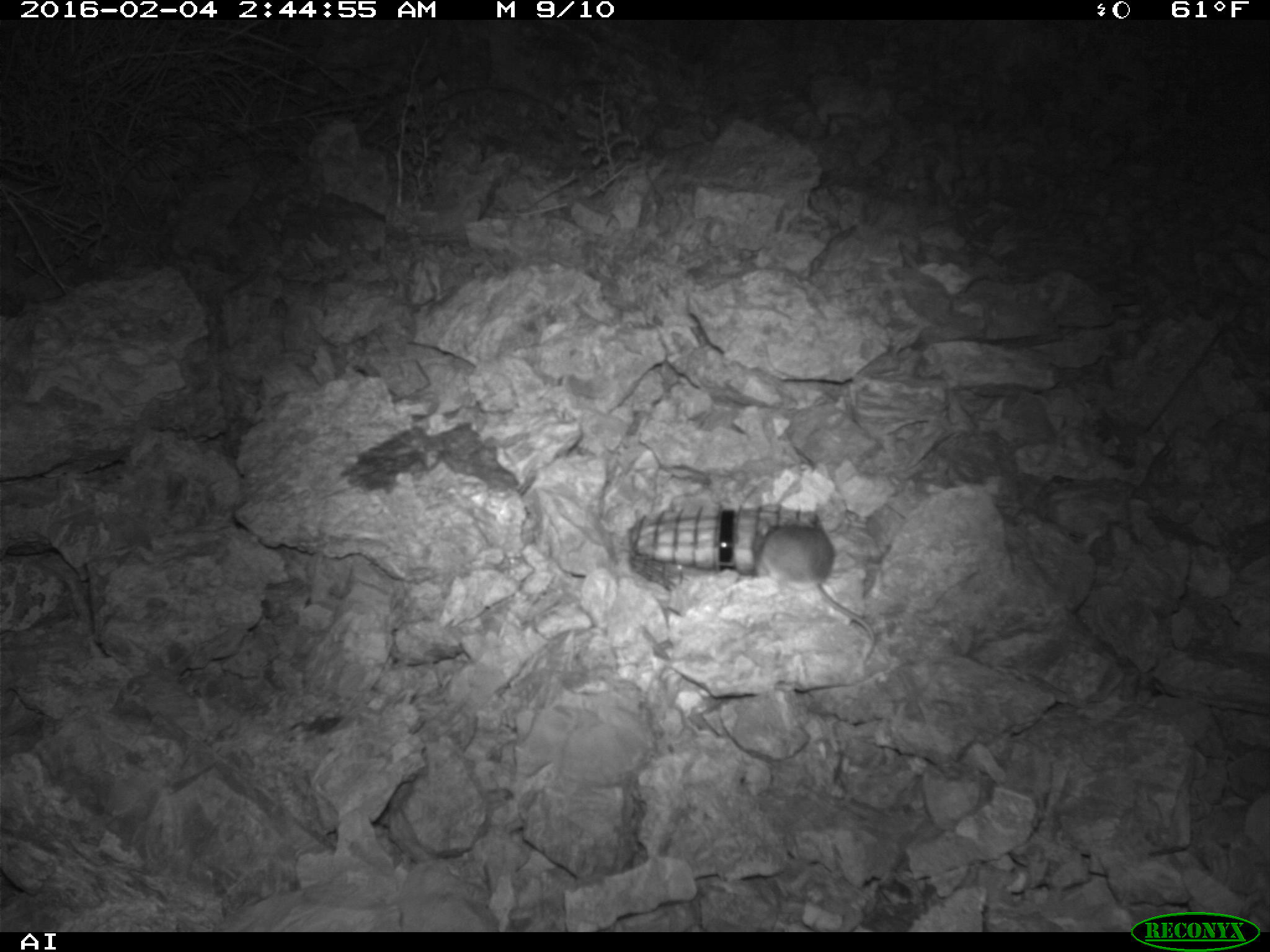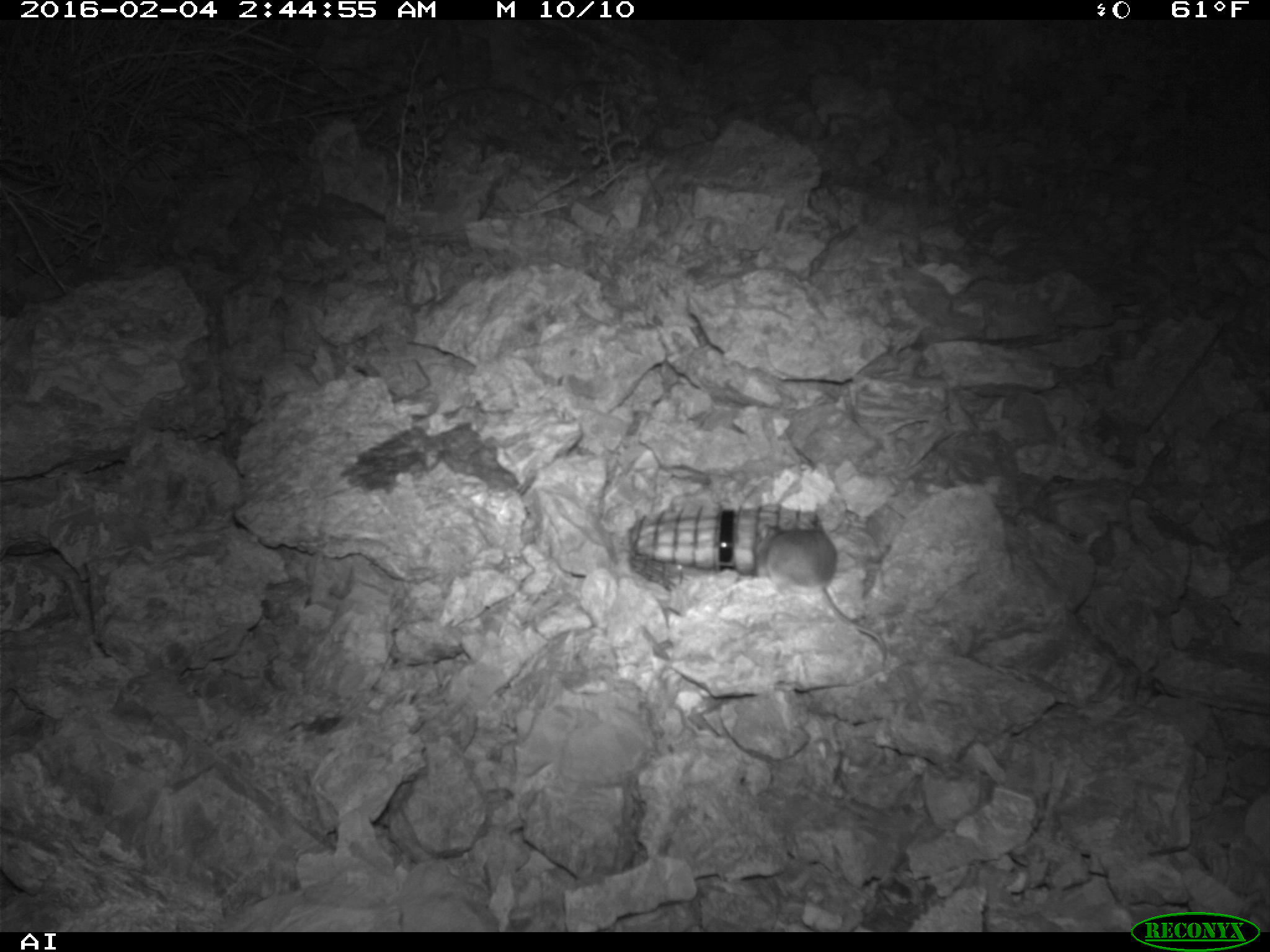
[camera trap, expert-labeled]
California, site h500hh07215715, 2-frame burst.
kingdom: Animalia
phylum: Chordata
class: Mammalia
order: Rodentia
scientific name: Rodentia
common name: rodent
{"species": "rodent (Rodentia)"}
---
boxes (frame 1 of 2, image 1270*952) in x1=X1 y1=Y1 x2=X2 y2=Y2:
rodent: x1=760 y1=518 x2=876 y2=674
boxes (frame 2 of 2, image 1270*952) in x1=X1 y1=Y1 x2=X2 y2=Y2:
rodent: x1=758 y1=521 x2=887 y2=671